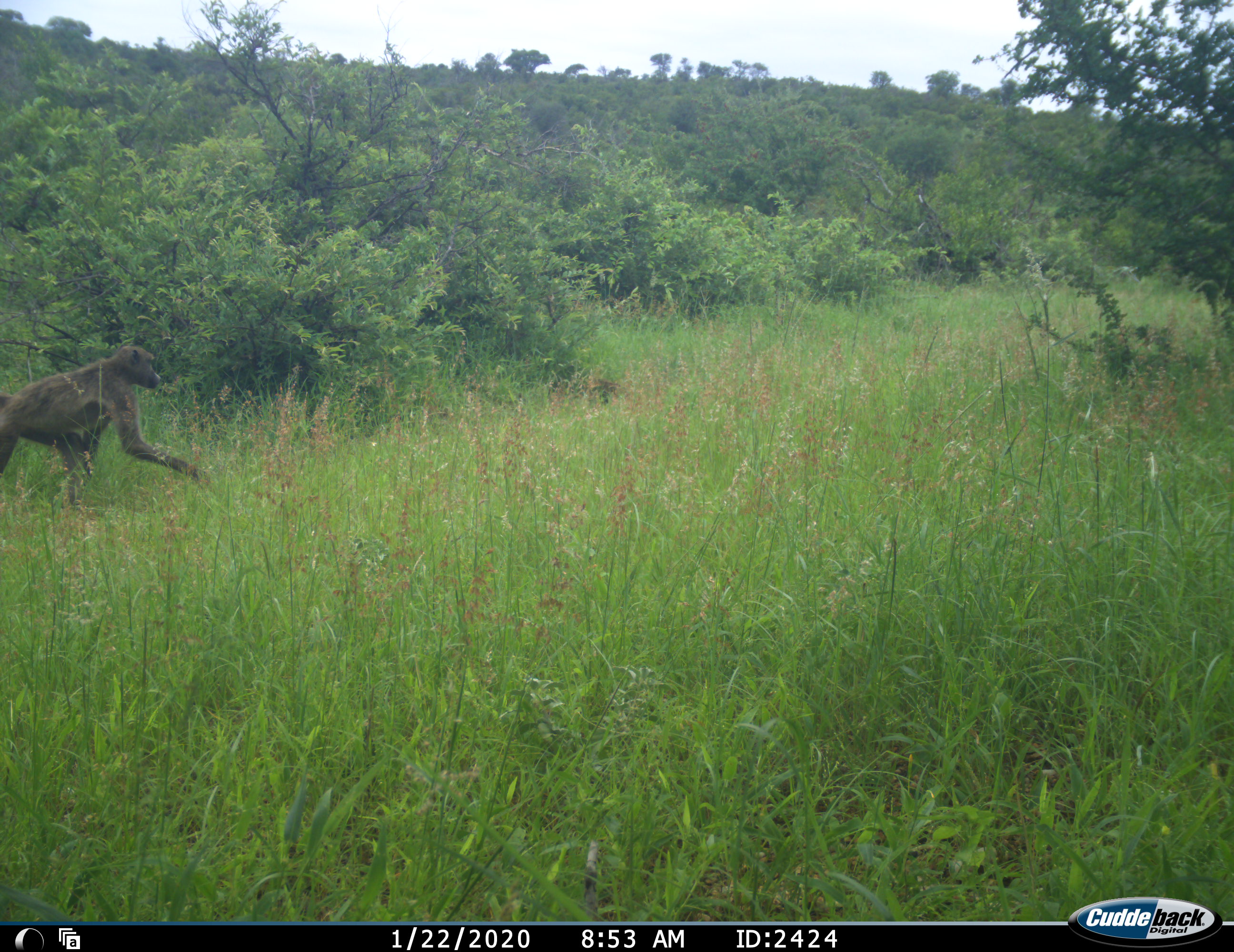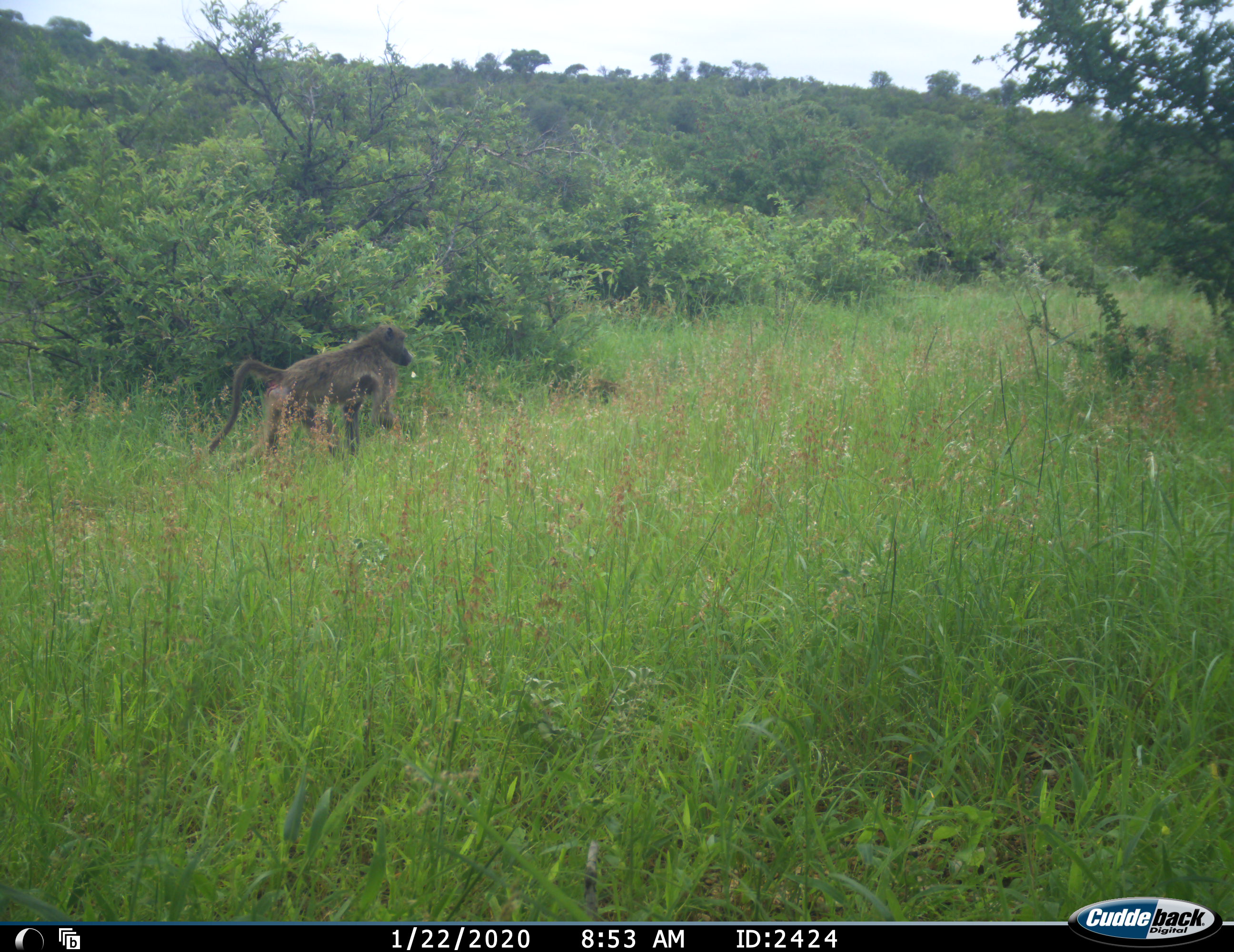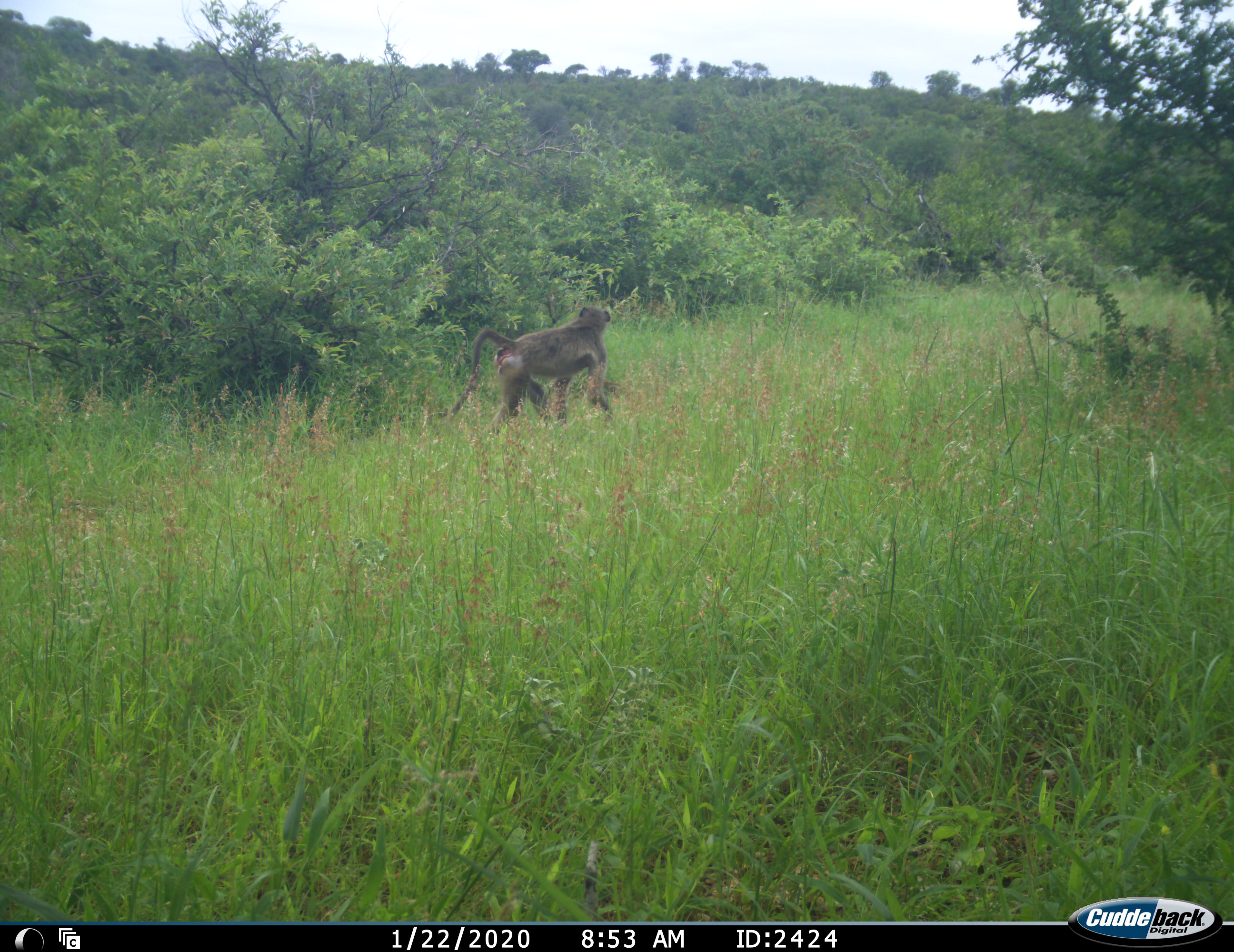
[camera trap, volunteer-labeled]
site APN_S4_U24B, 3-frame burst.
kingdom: Animalia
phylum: Chordata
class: Mammalia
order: Primates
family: Cercopithecidae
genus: Papio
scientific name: Papio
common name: baboon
Baboon (Papio), count 1. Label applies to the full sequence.